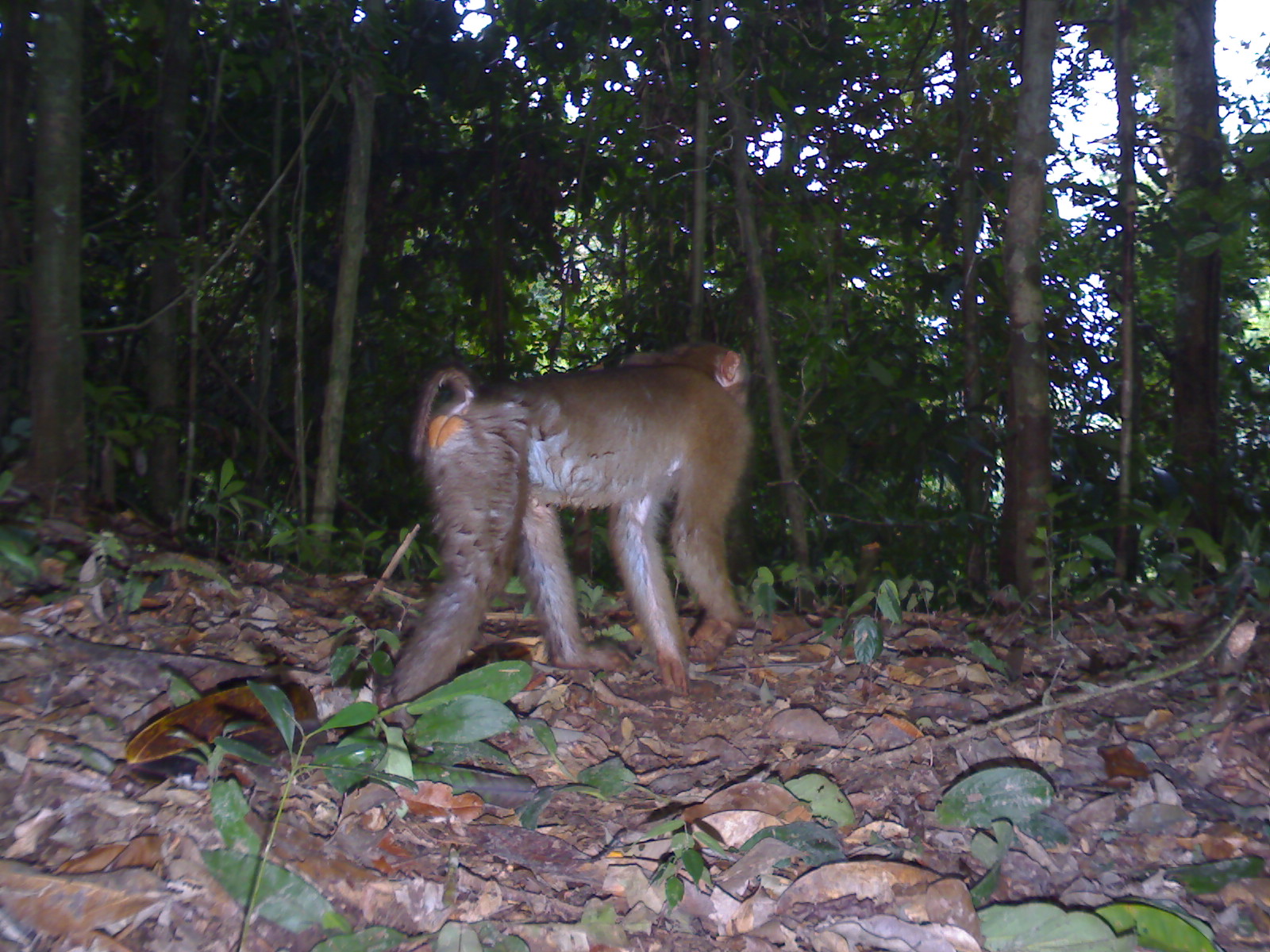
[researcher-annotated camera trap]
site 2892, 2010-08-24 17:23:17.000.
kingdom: Animalia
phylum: Chordata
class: Mammalia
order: Primates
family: Cercopithecidae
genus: Macaca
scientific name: Macaca nemestrina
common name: southern pig-tailed macaque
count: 1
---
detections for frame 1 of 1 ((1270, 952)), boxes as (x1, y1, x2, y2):
macaca nemestrina: (373, 340, 754, 757)